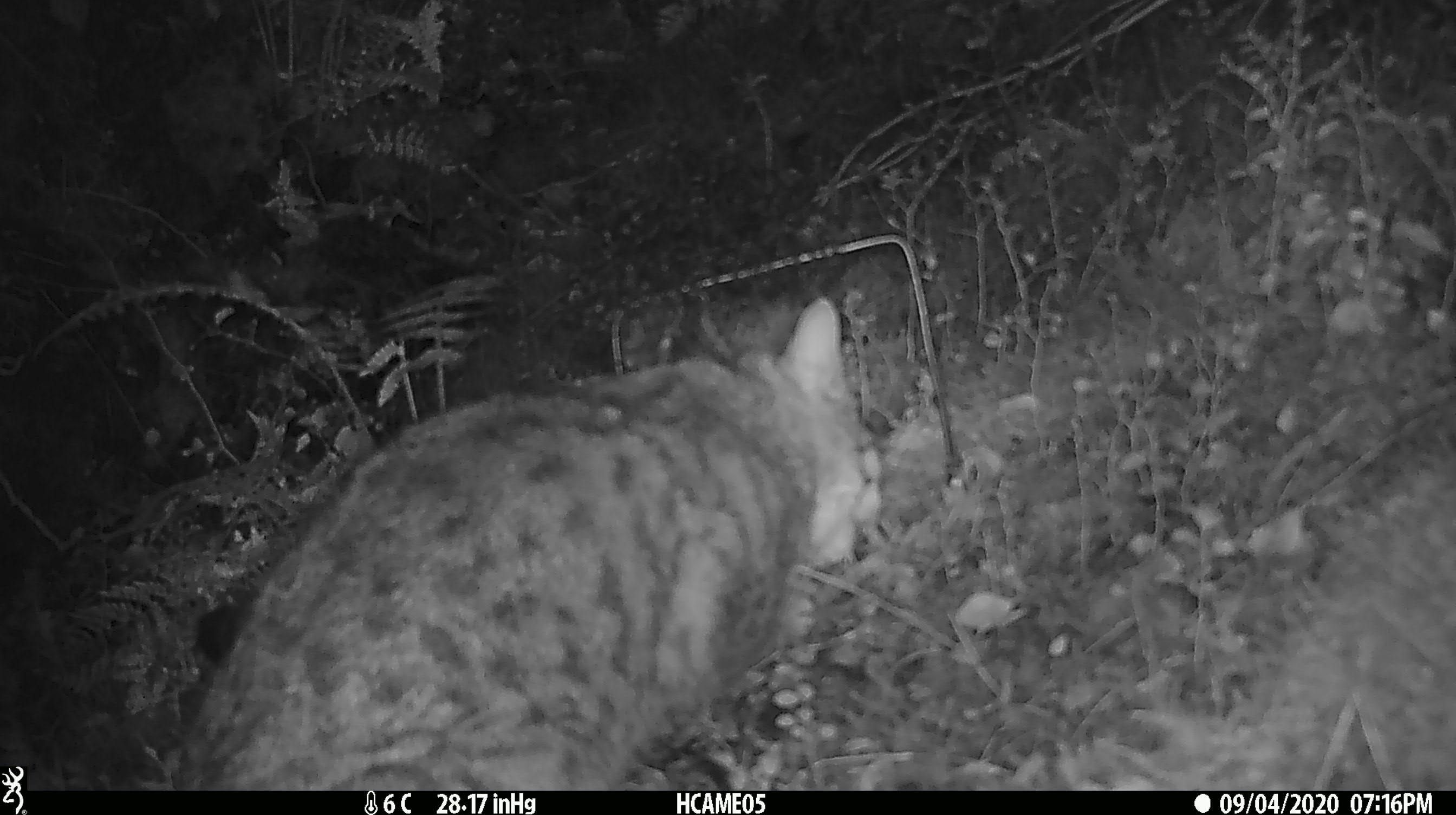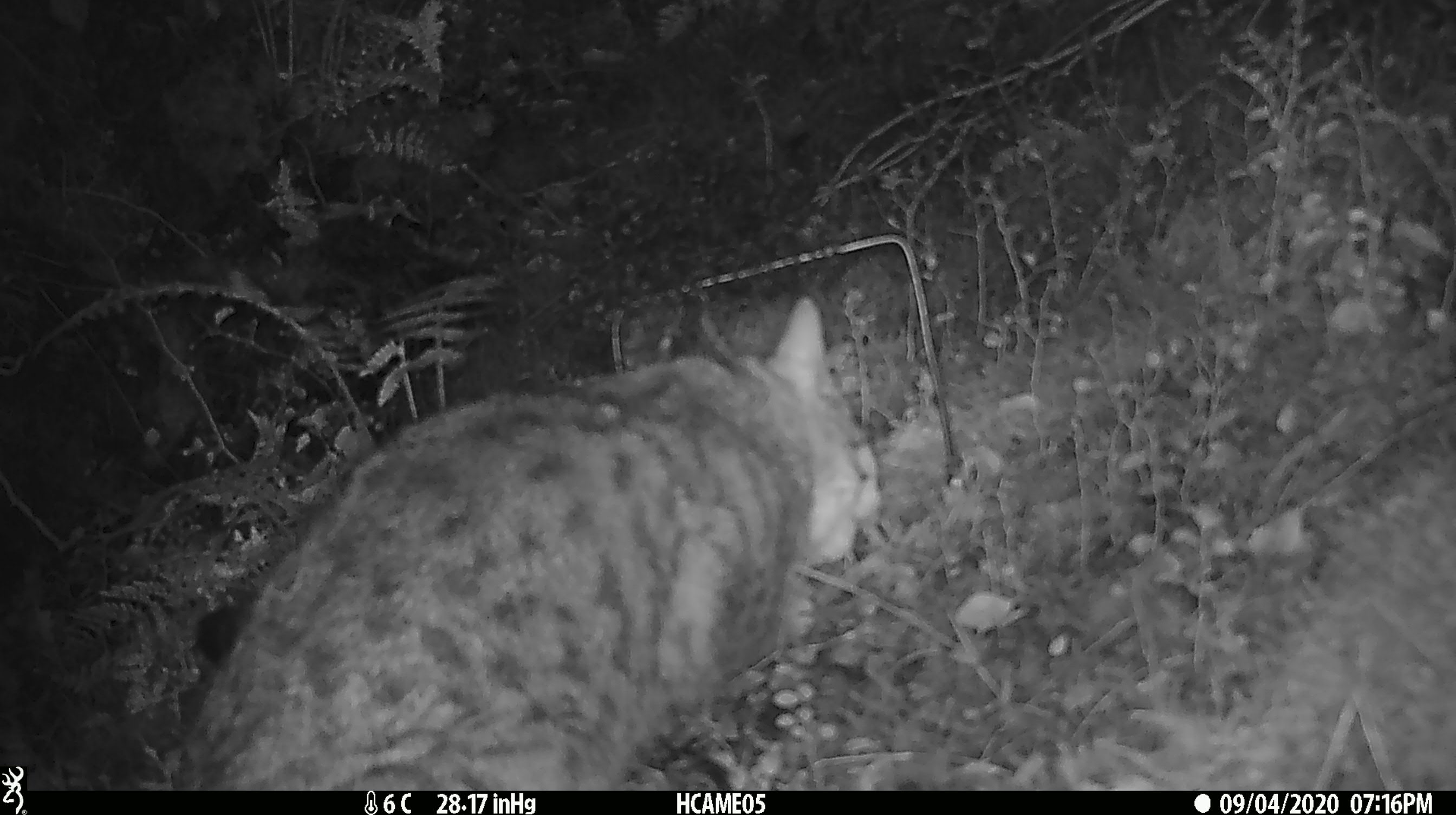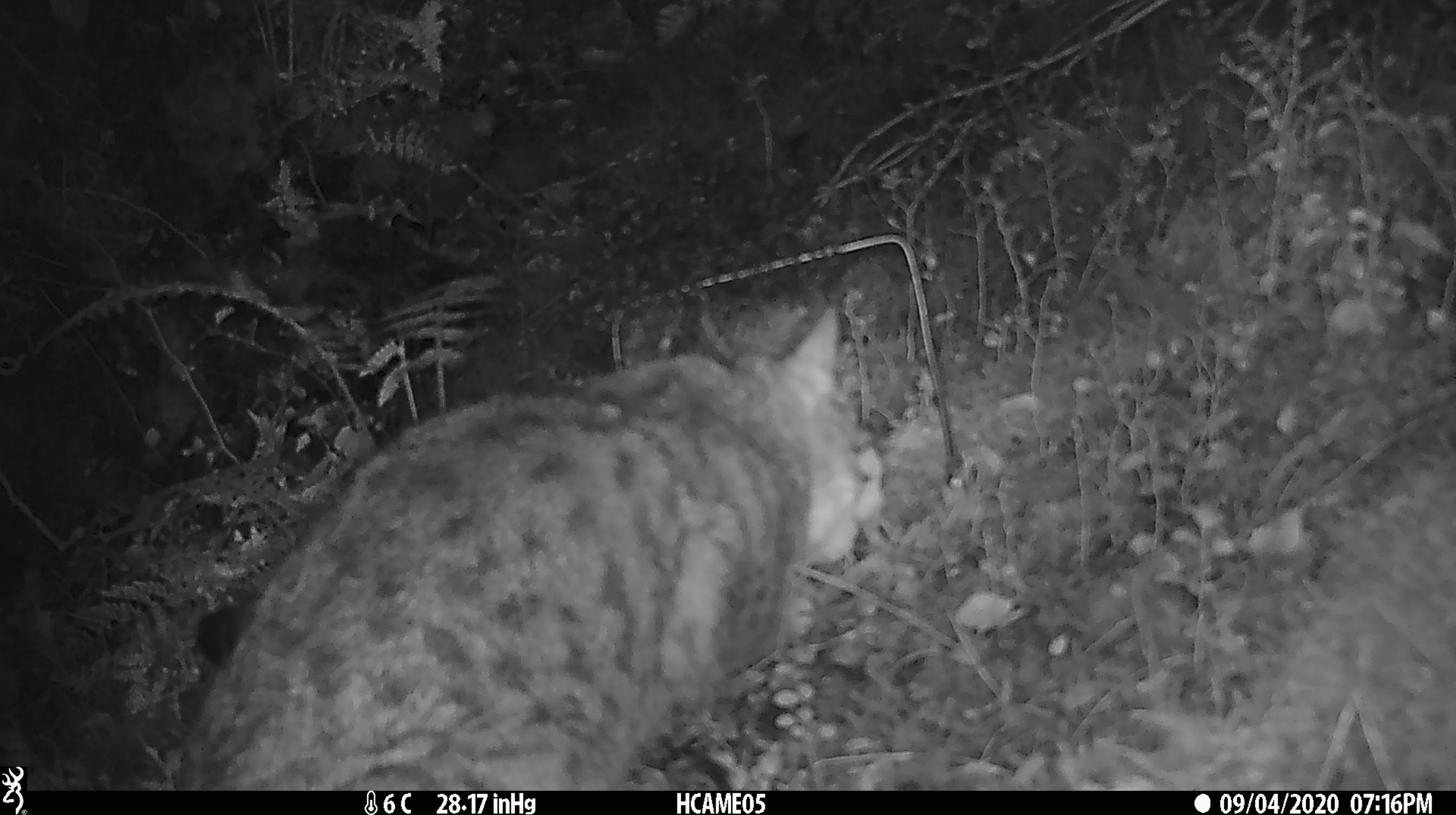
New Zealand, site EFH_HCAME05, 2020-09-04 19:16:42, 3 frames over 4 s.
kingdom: Animalia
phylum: Chordata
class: Mammalia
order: Carnivora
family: Felidae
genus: Felis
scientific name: Felis catus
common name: domestic cat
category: cat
Cat (domestic cat) (Felis catus).